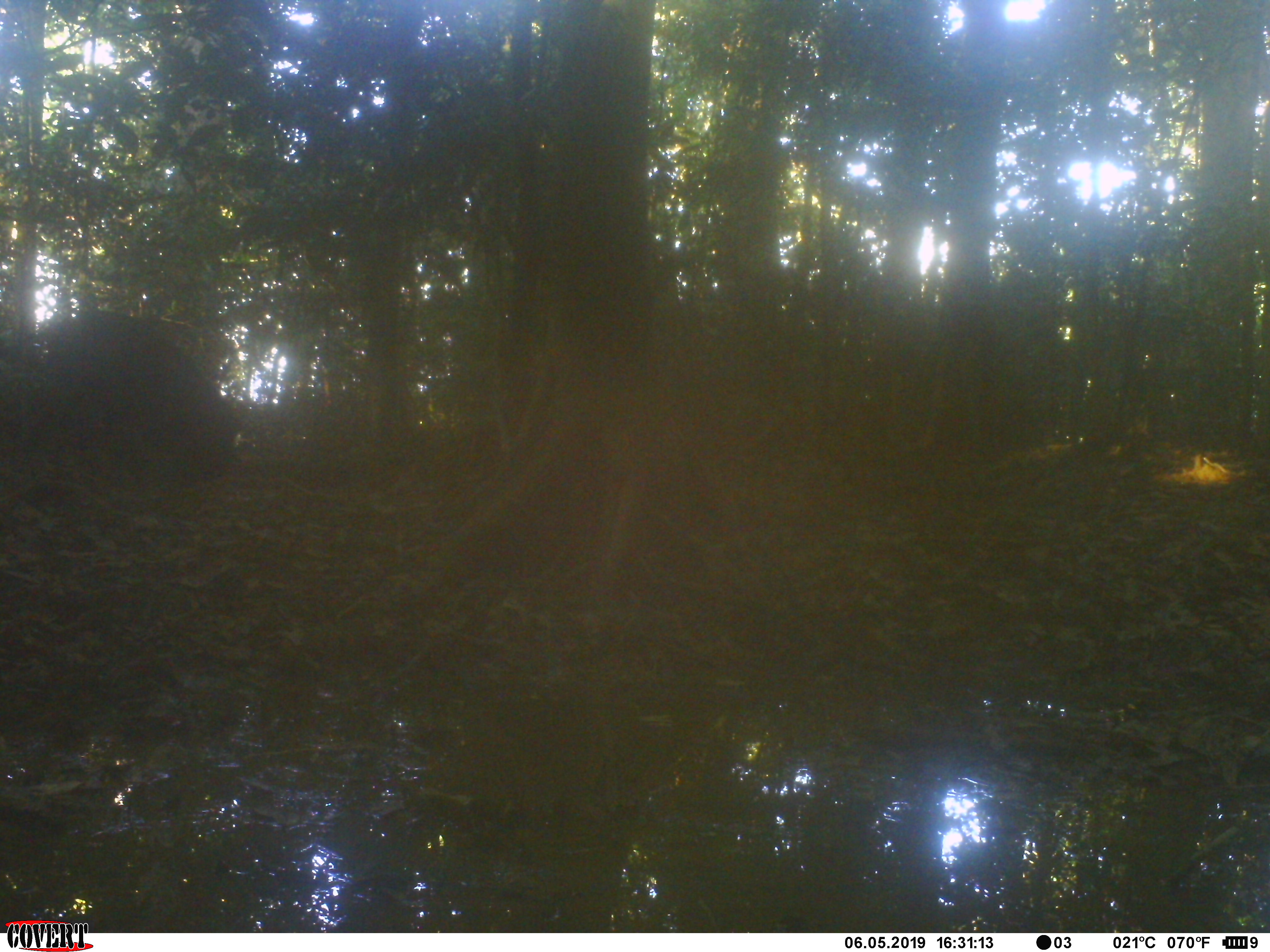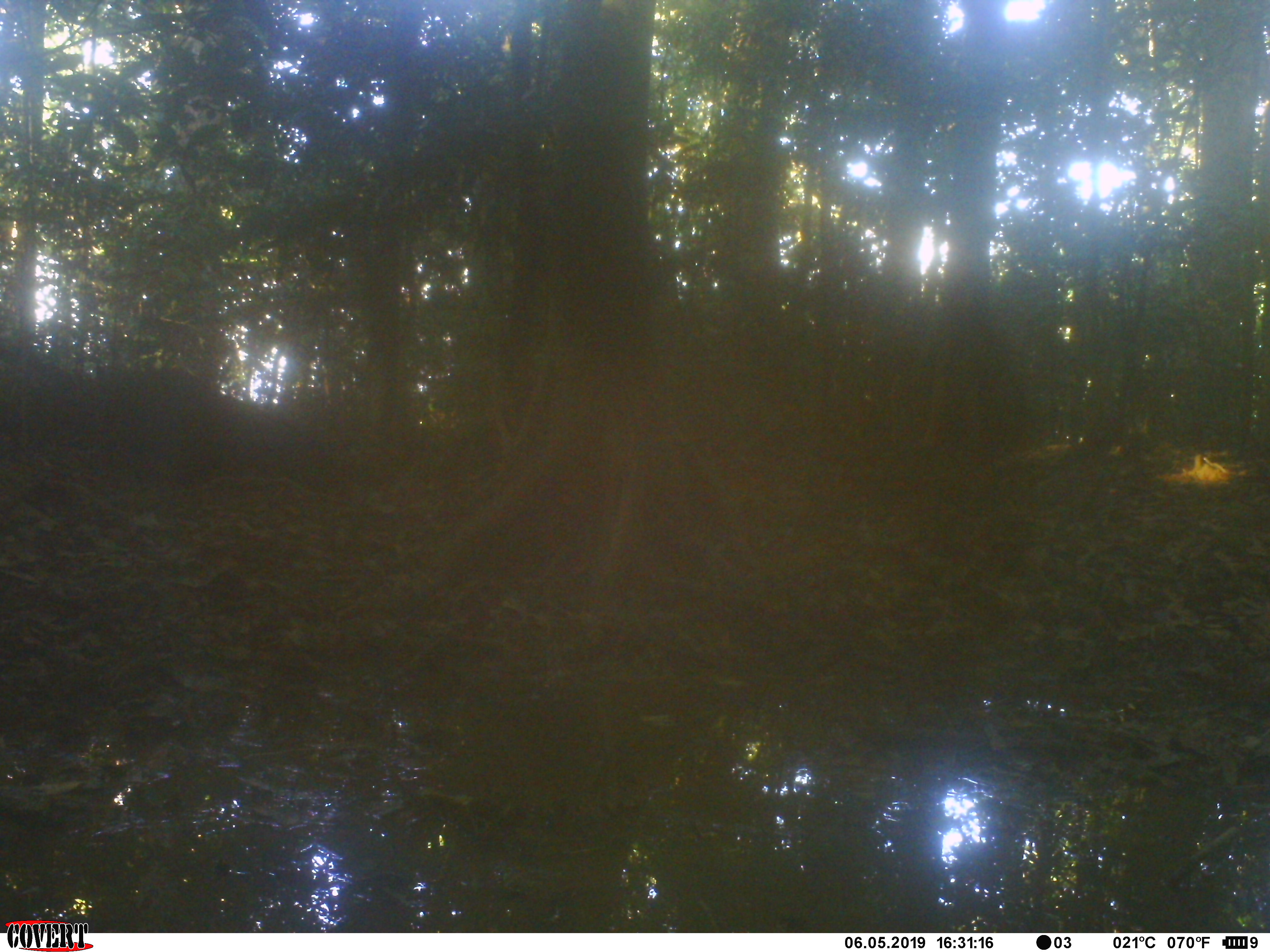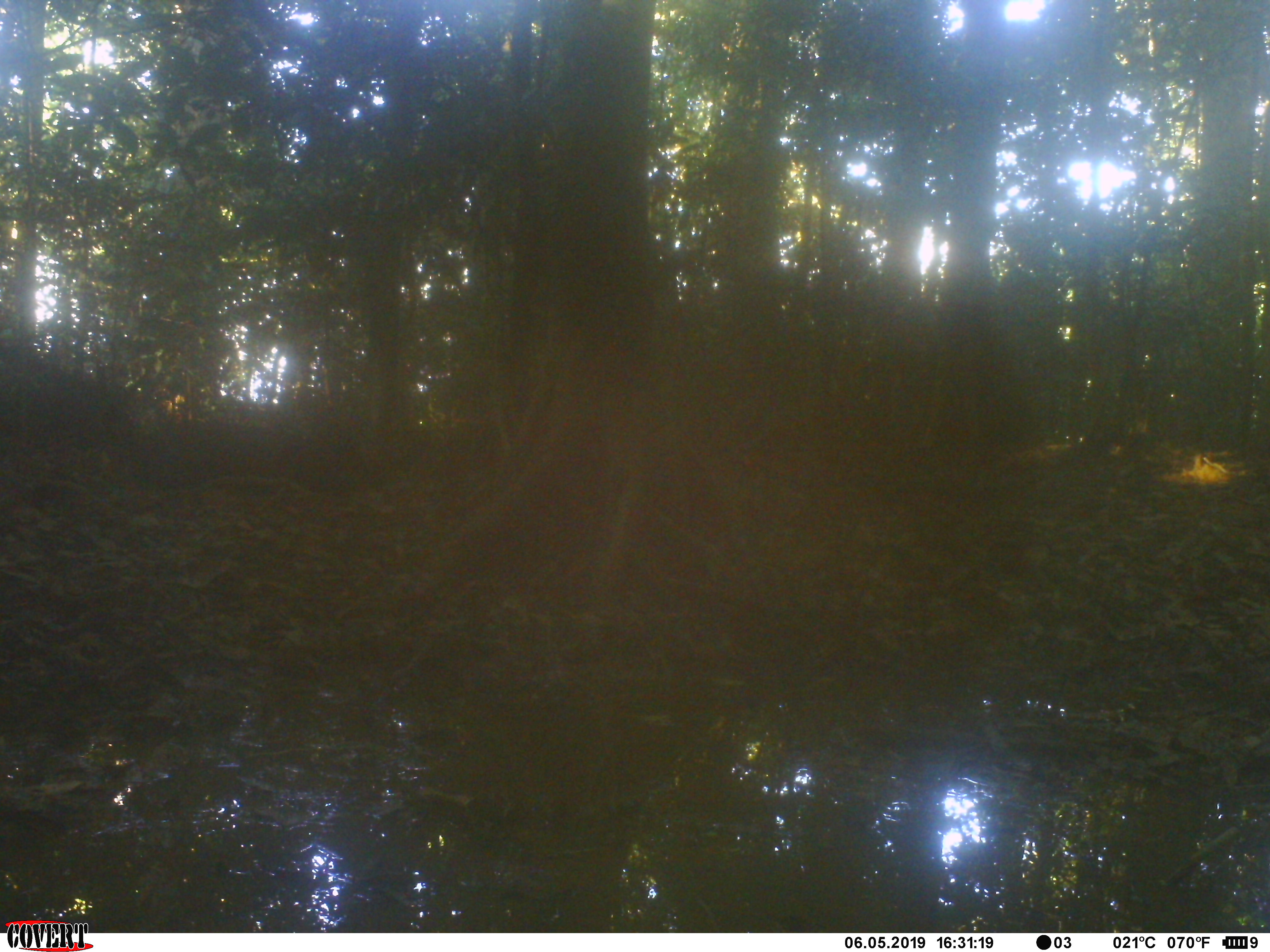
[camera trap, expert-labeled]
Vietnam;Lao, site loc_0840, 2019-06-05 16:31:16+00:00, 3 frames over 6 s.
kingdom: Animalia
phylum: Chordata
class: Mammalia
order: Artiodactyla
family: Suidae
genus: Sus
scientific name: Sus scrofa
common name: eurasian wild pig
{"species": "eurasian wild pig (Sus scrofa)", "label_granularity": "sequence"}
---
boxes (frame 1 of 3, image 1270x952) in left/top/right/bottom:
eurasian wild pig: 29/309/241/479